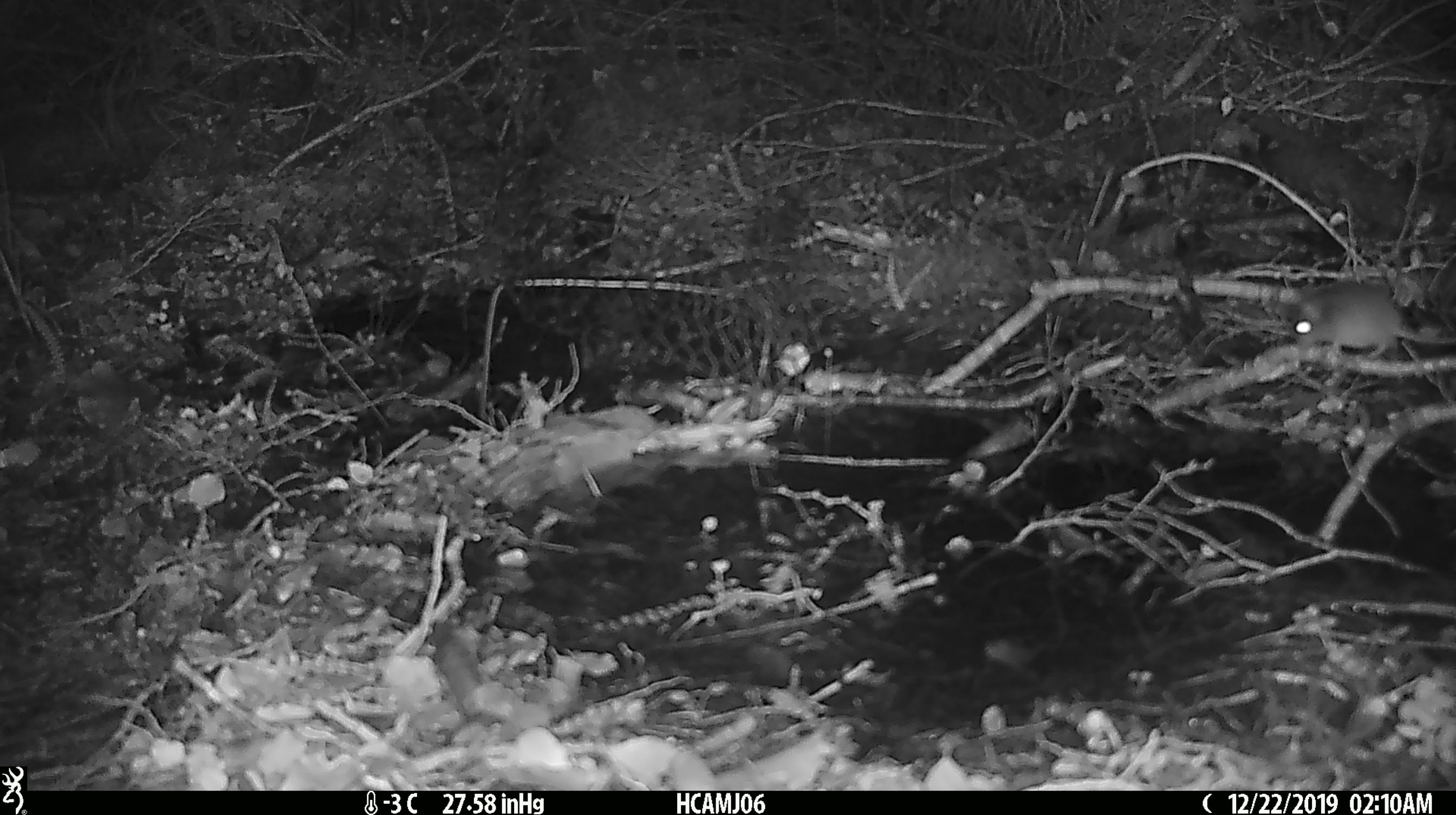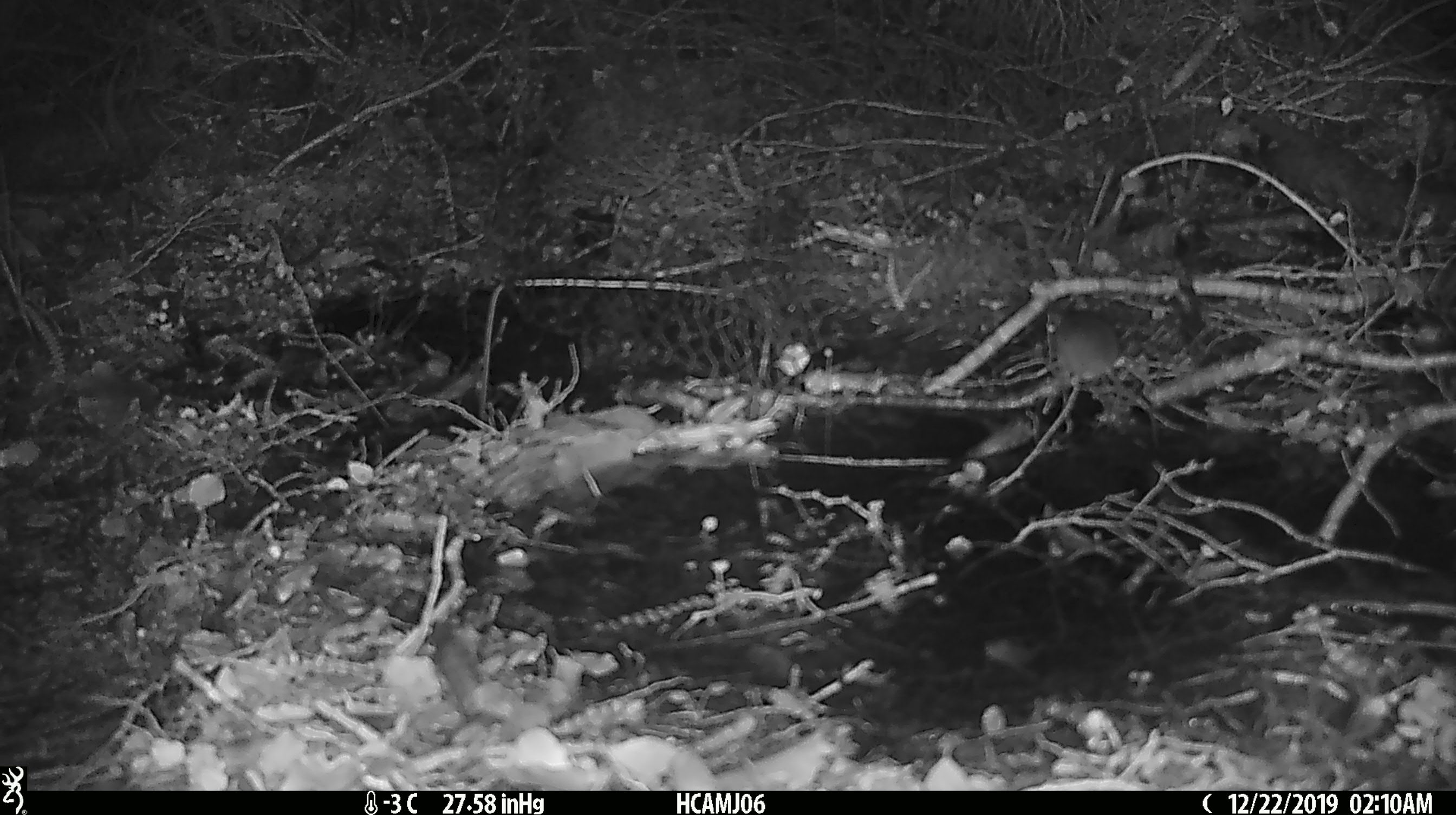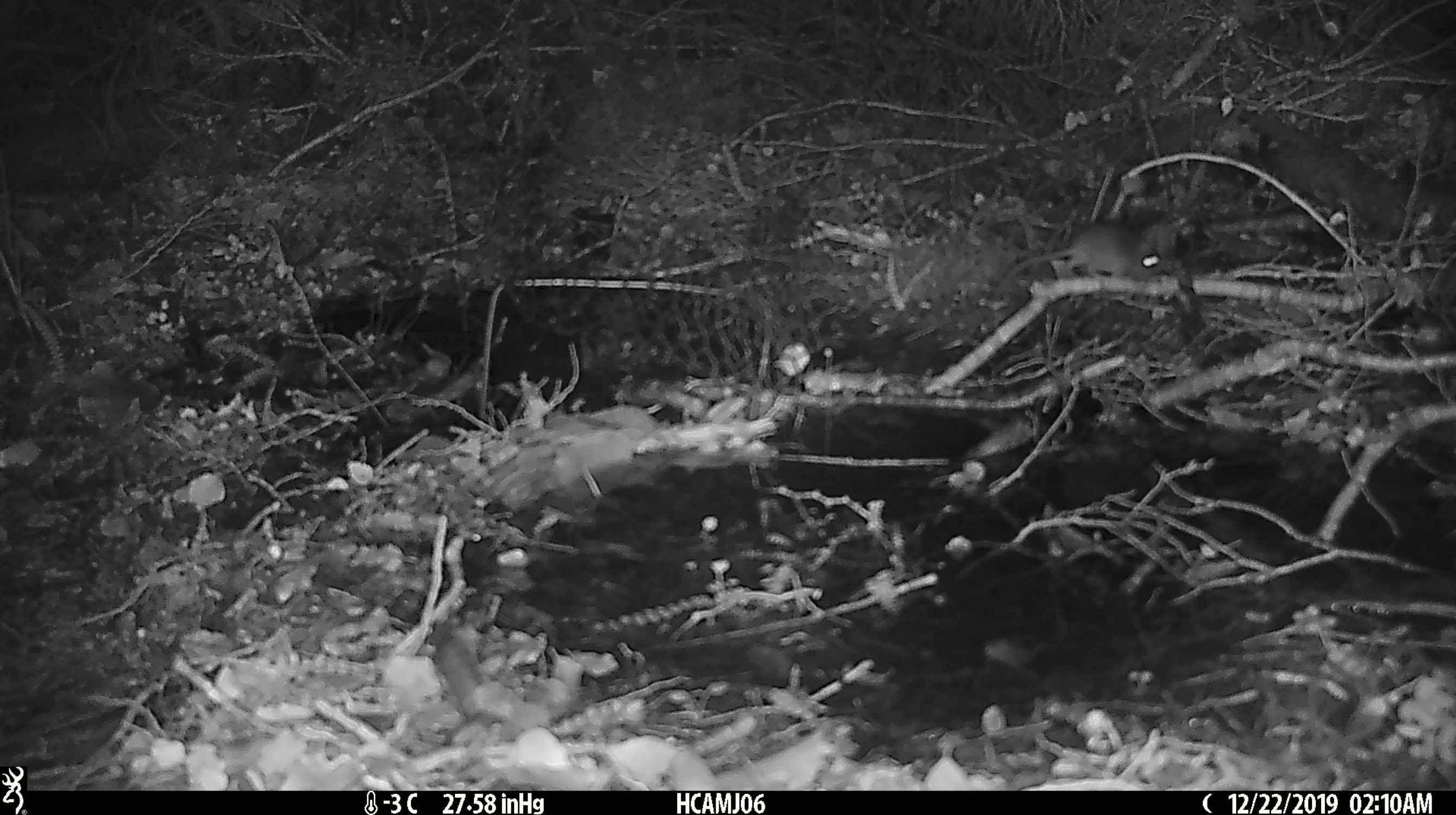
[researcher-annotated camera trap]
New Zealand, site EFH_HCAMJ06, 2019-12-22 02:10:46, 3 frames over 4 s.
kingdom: Animalia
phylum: Chordata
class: Mammalia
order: Rodentia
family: Muridae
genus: Mus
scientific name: Mus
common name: mouse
Mouse (Mus).